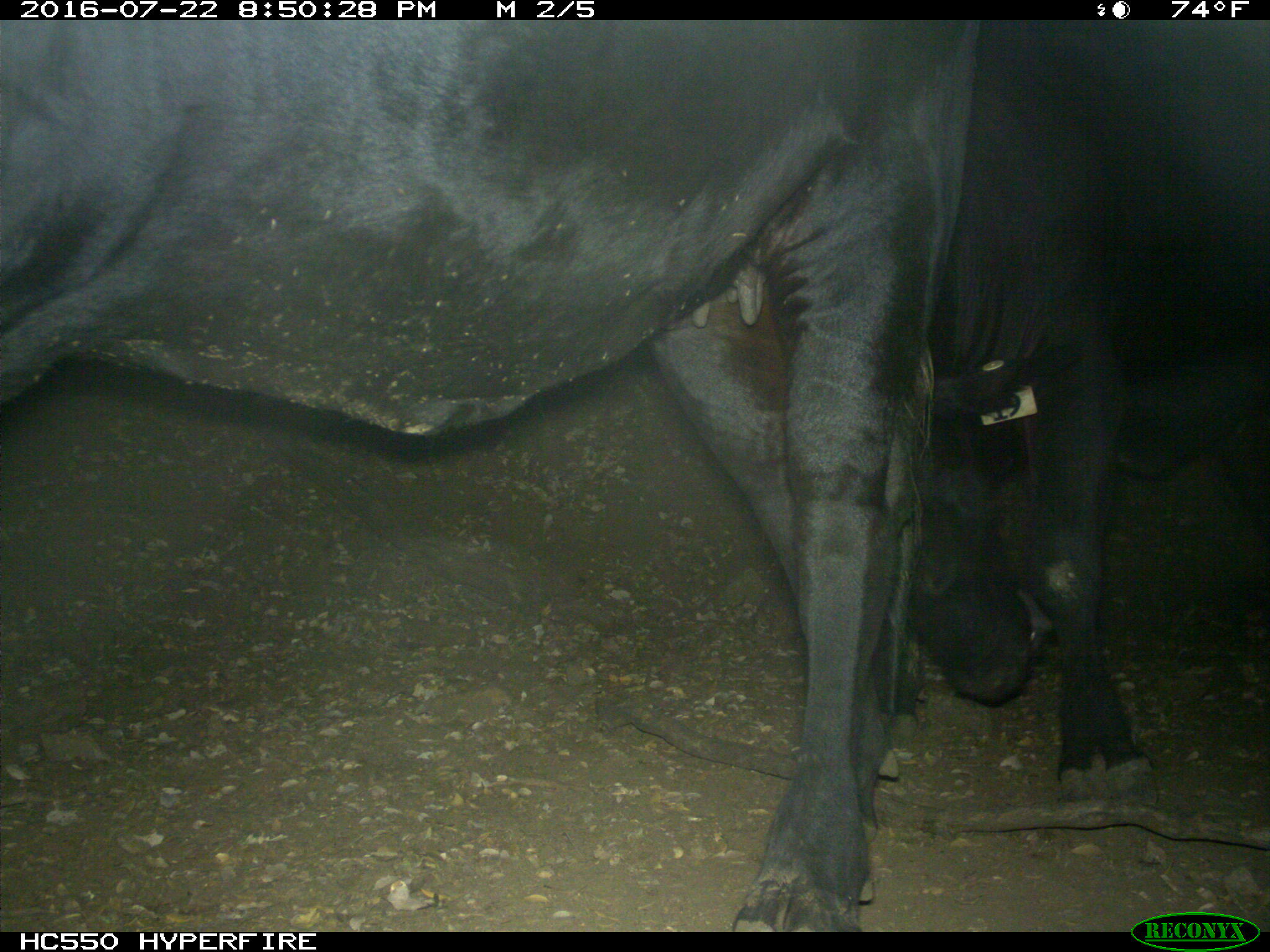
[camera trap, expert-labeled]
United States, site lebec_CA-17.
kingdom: Animalia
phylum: Chordata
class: Mammalia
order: Artiodactyla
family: Bovidae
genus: Bos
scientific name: Bos taurus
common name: domestic cow